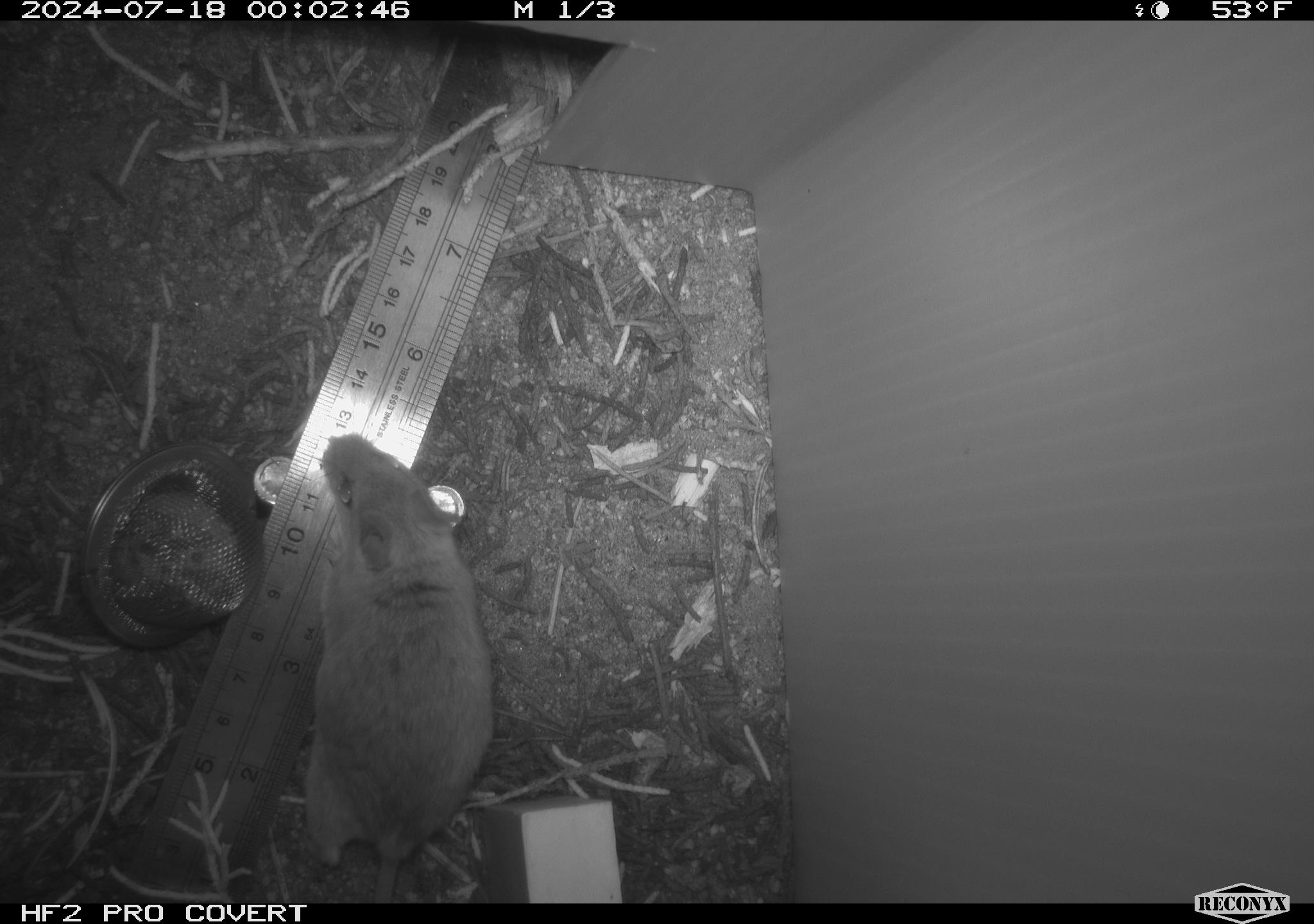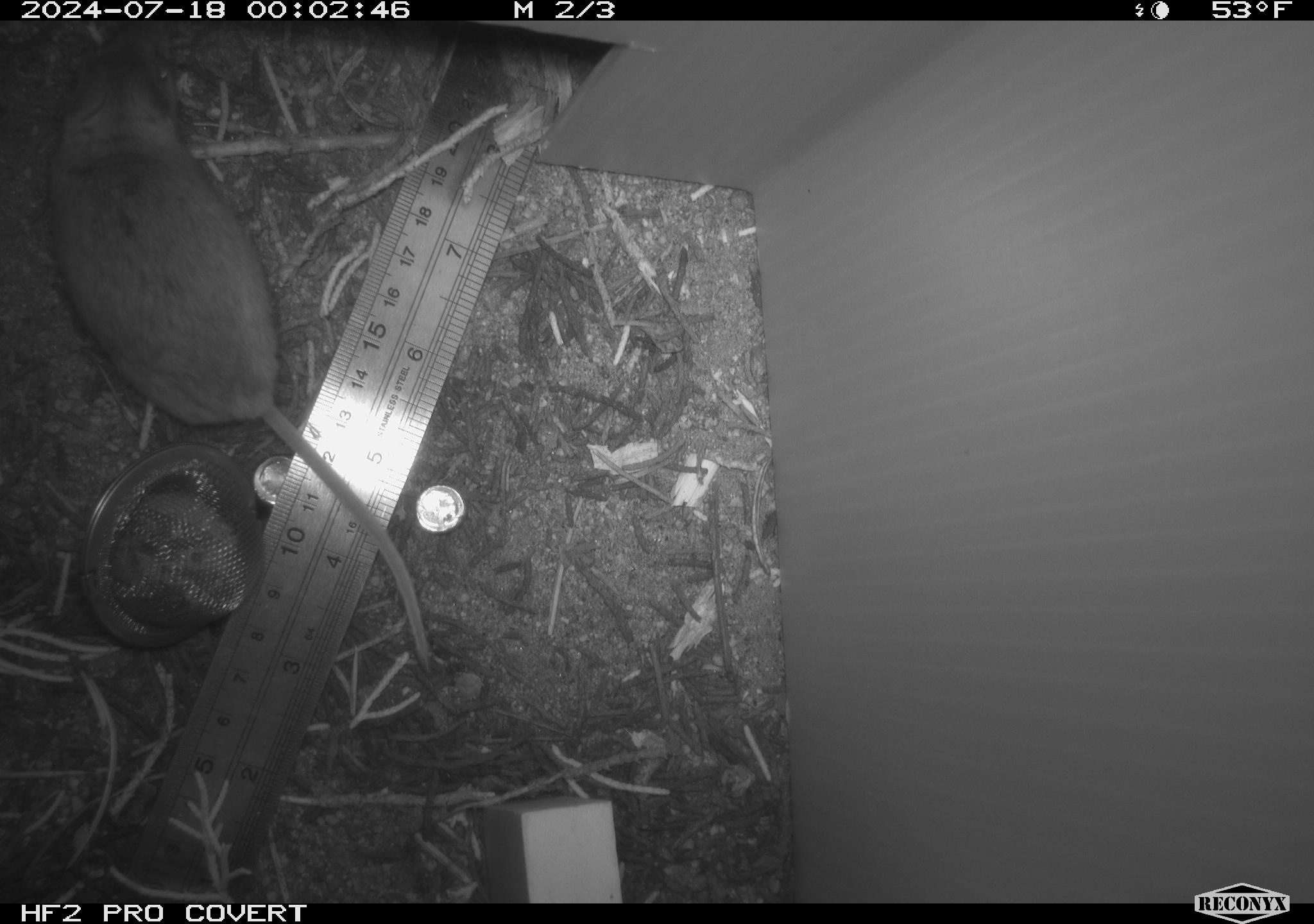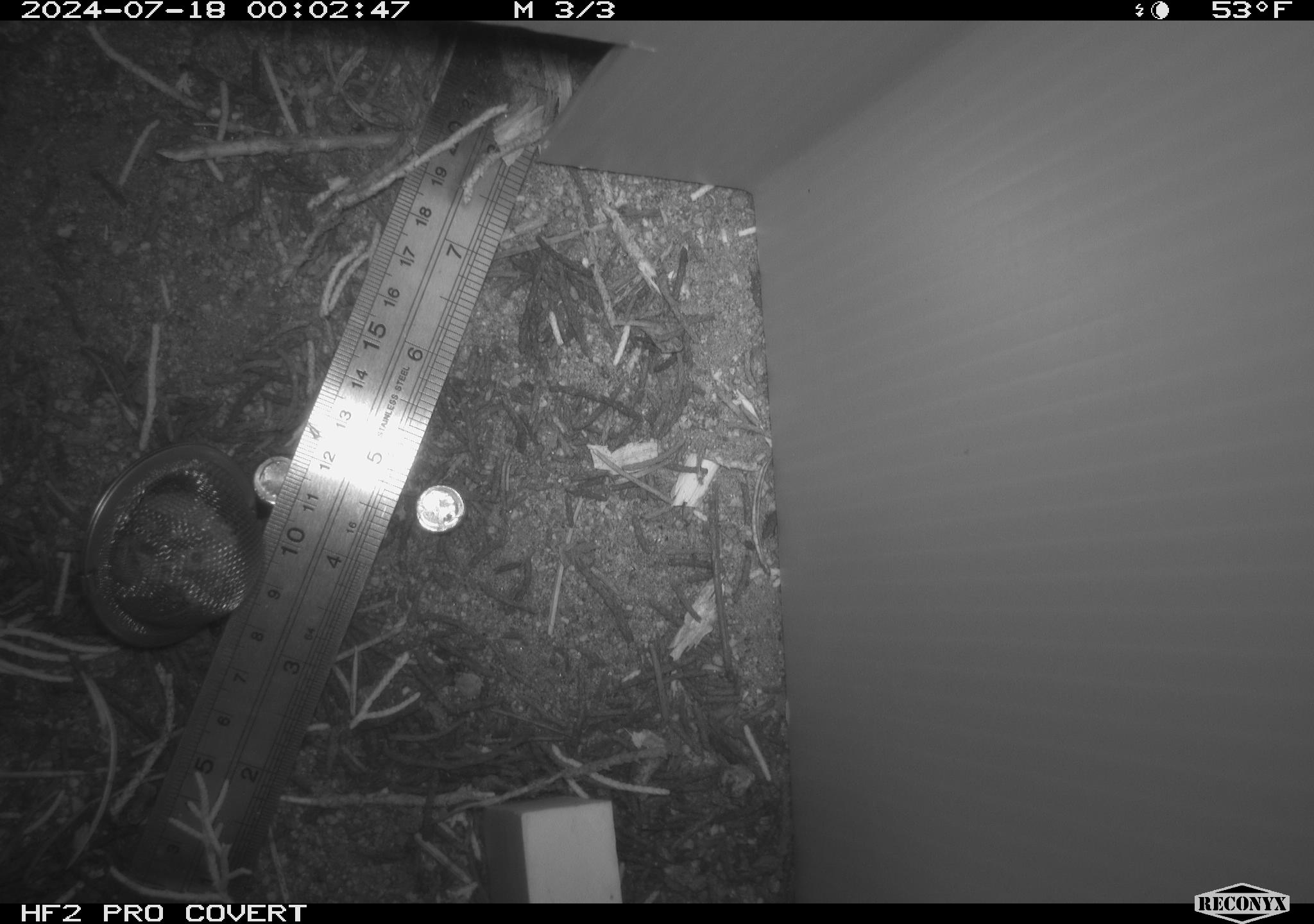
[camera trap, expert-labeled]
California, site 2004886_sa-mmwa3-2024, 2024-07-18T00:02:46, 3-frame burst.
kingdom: Animalia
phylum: Chordata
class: Mammalia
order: Rodentia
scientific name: Rodentia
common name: mouse species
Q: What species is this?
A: Mouse species (Rodentia).